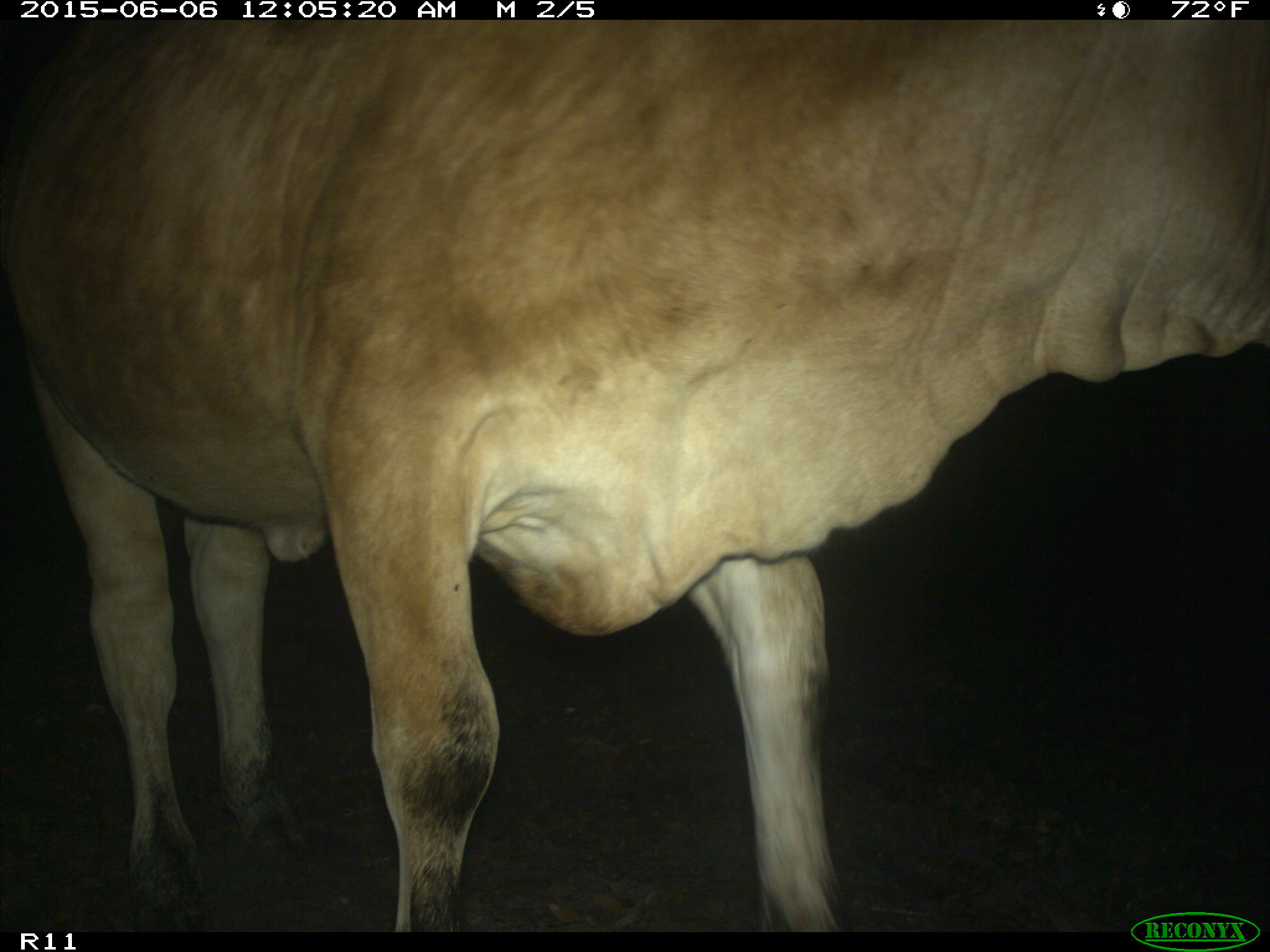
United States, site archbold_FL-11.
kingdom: Animalia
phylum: Chordata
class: Mammalia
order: Artiodactyla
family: Bovidae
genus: Bos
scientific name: Bos taurus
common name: domestic cow